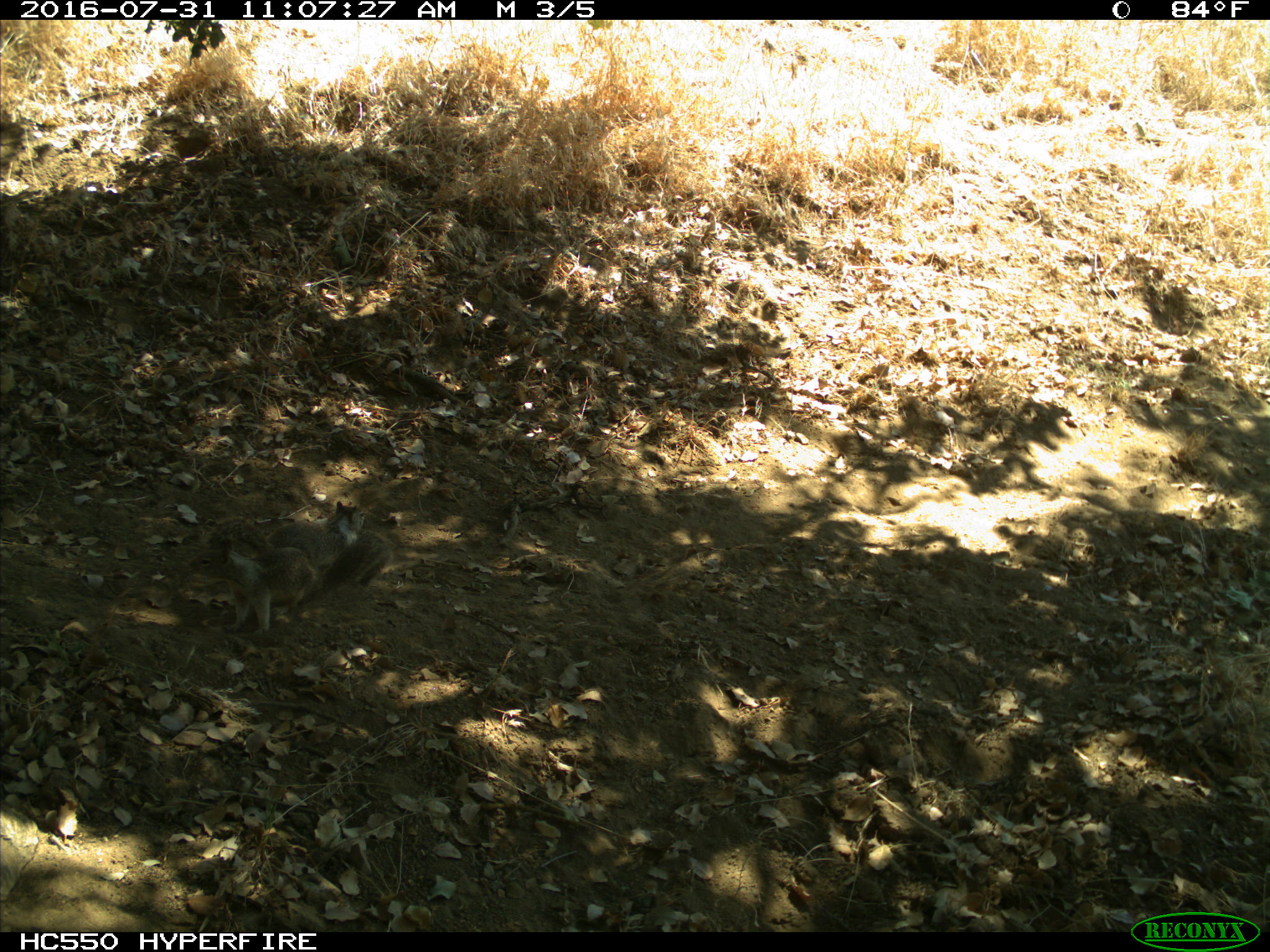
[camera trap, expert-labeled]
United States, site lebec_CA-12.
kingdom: Animalia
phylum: Chordata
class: Mammalia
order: Rodentia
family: Sciuridae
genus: Otospermophilus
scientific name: Otospermophilus beecheyi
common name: california ground squirrel